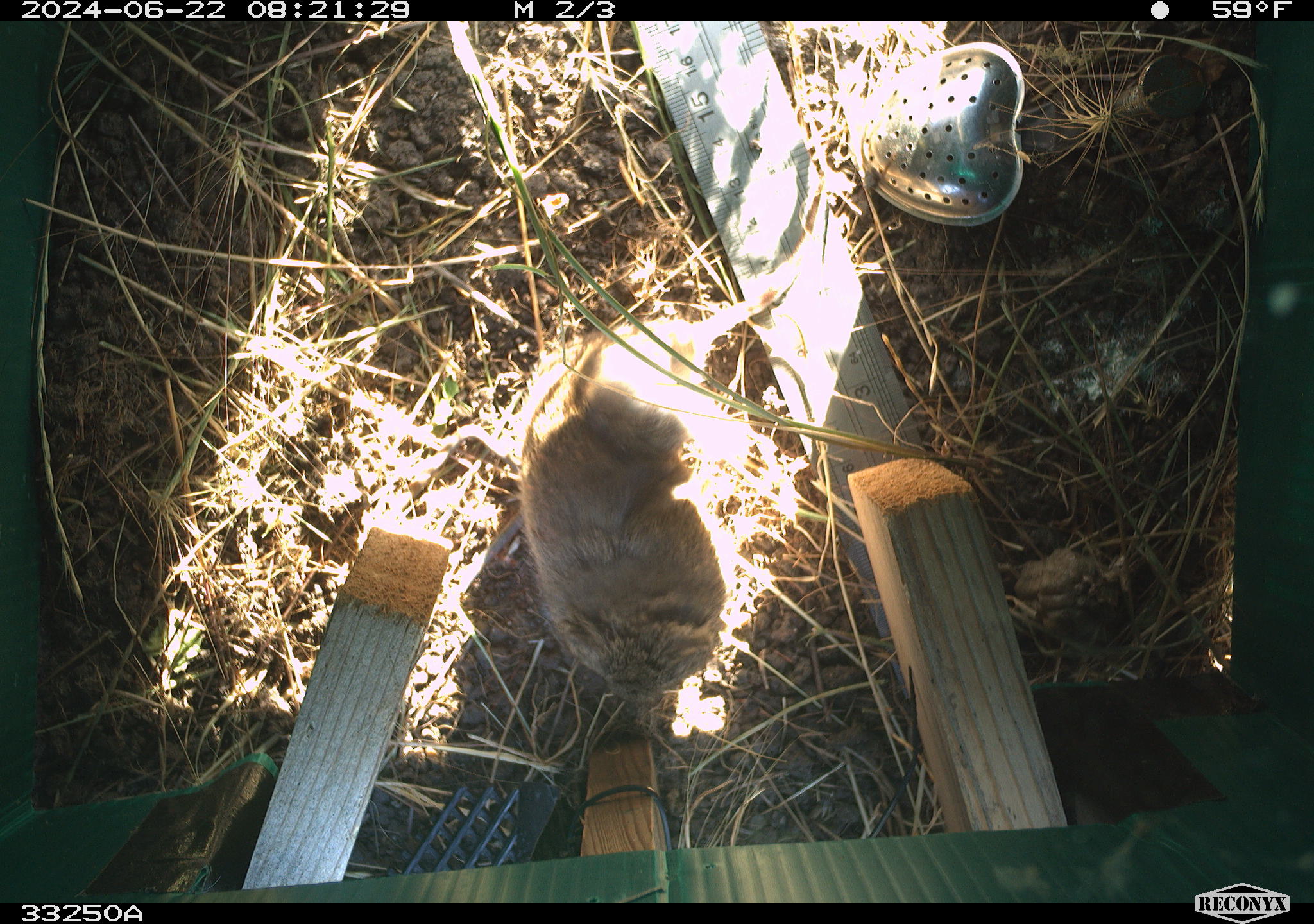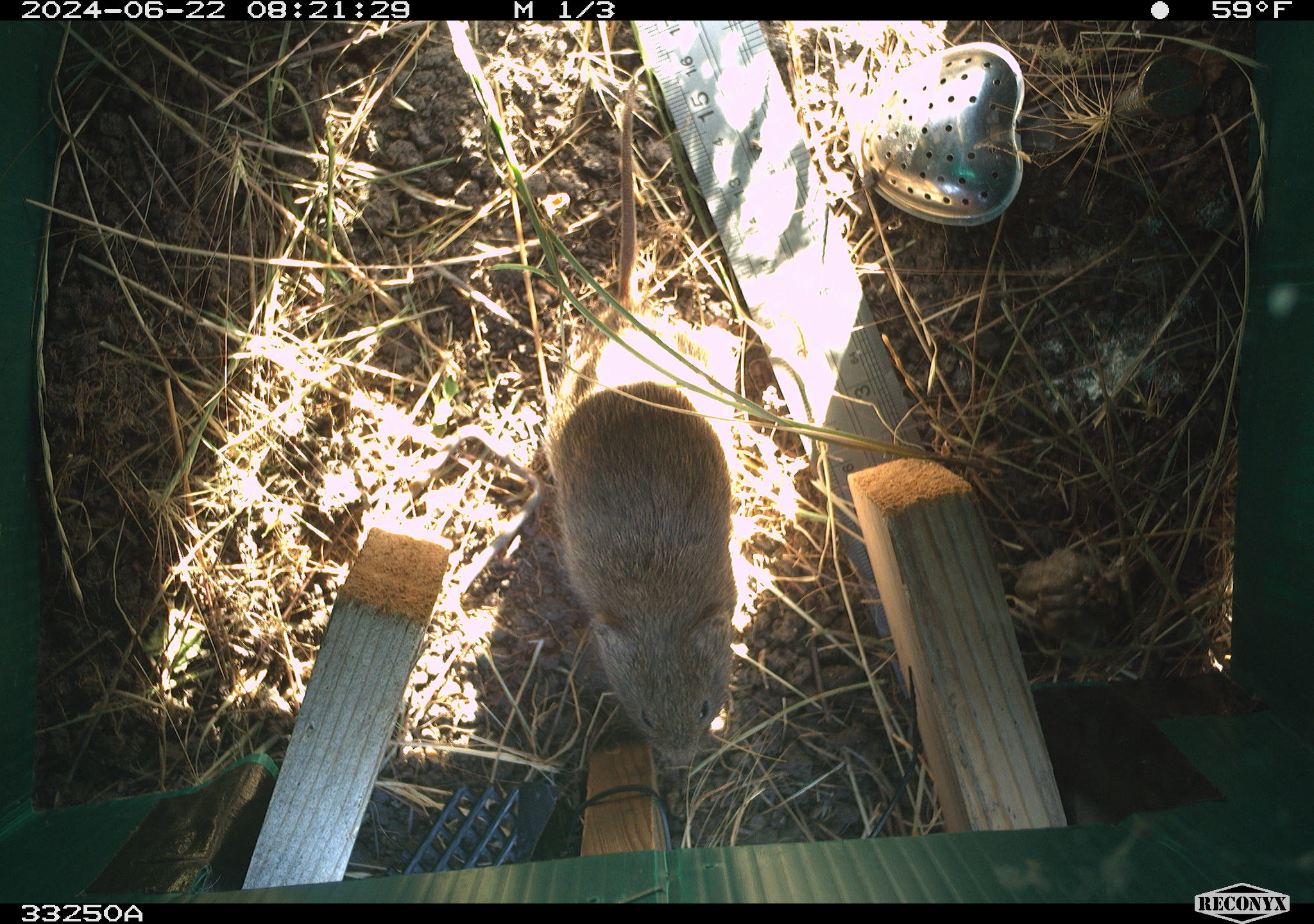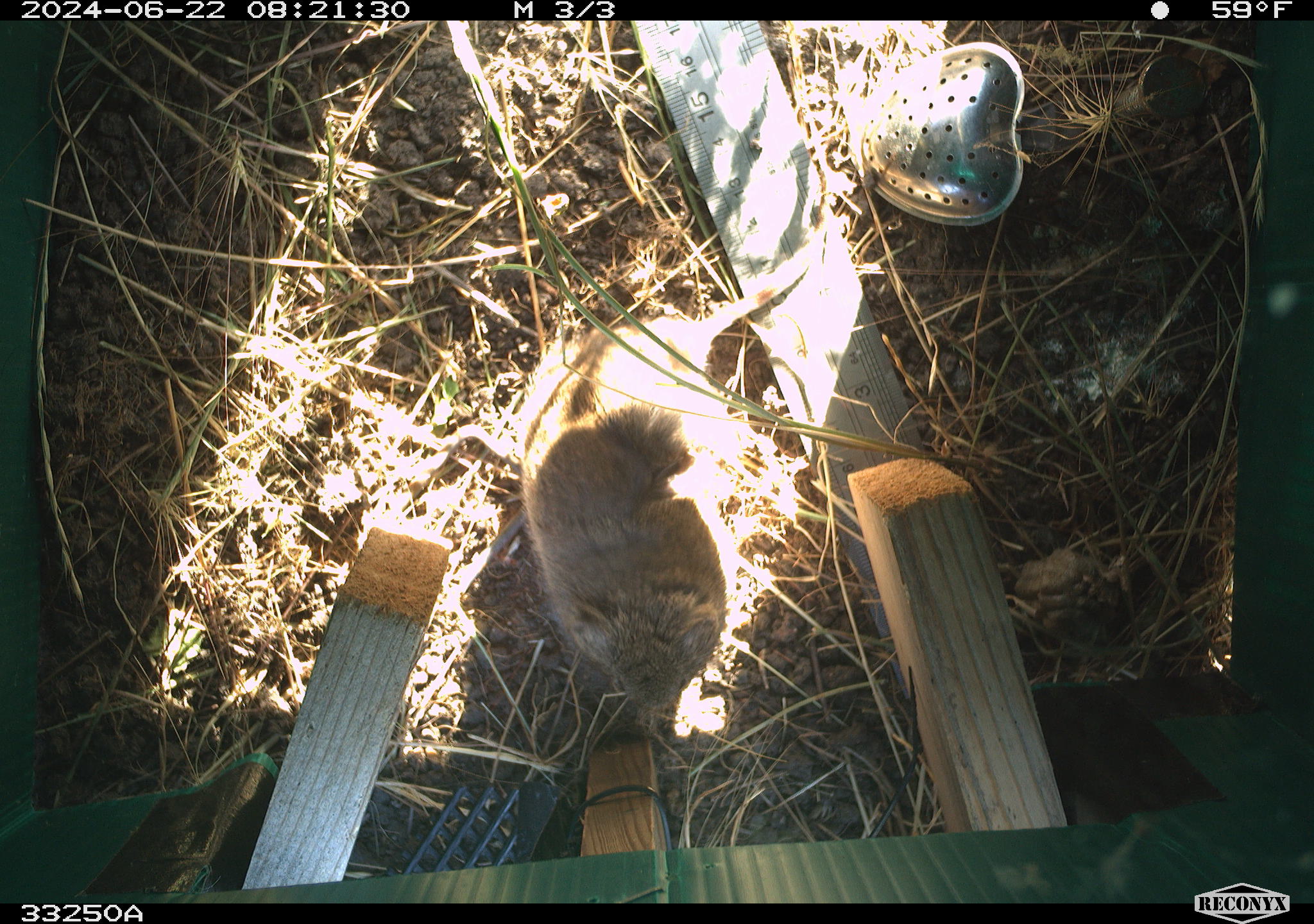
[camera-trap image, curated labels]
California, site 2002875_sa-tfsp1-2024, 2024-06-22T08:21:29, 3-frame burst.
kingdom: Animalia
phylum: Chordata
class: Mammalia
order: Rodentia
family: Cricetidae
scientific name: Arvicolinae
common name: voles, lemmings, and muskrats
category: arvicolinae subfamily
Arvicolinae subfamily (voles, lemmings, and muskrats) (Arvicolinae).